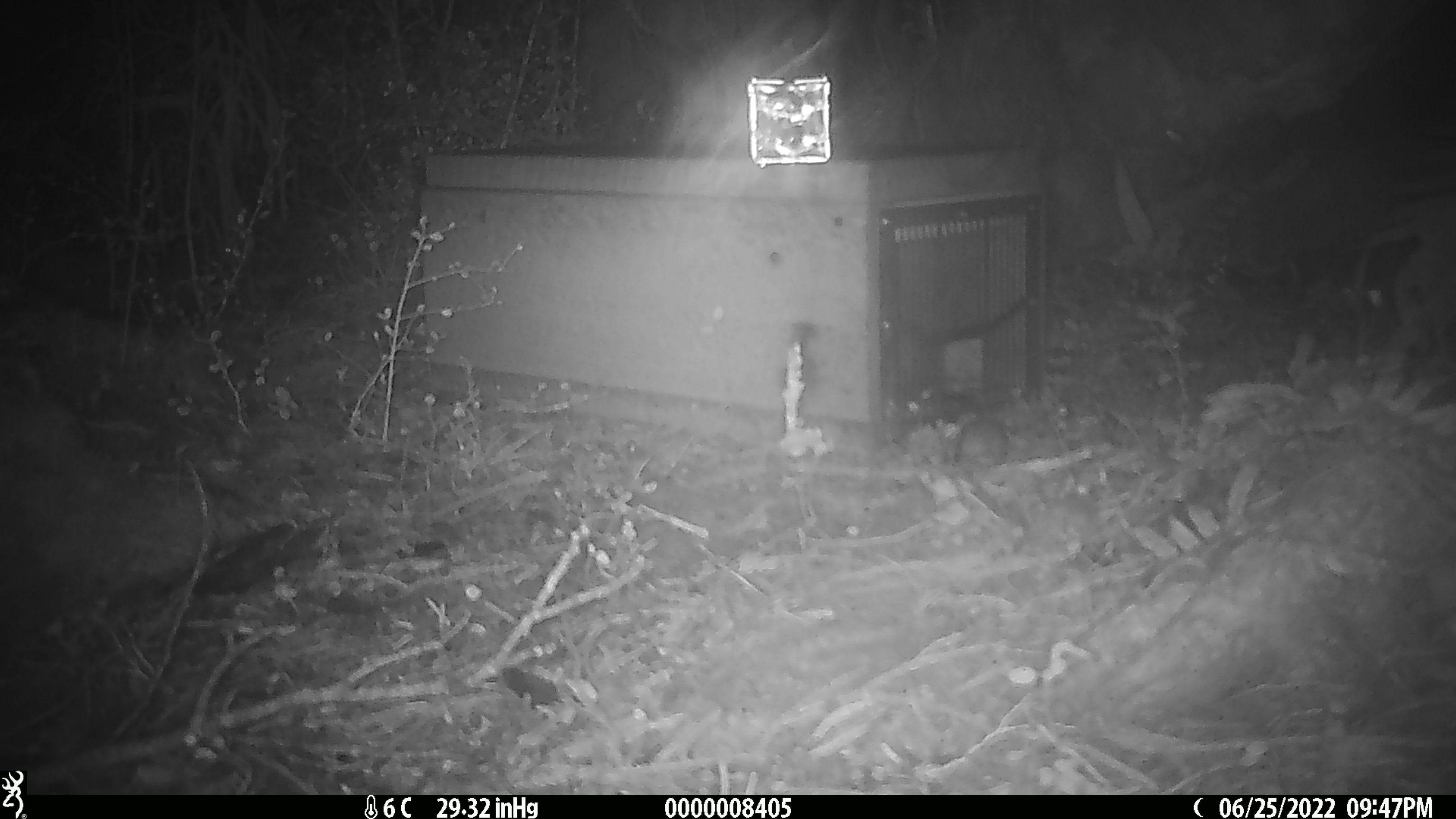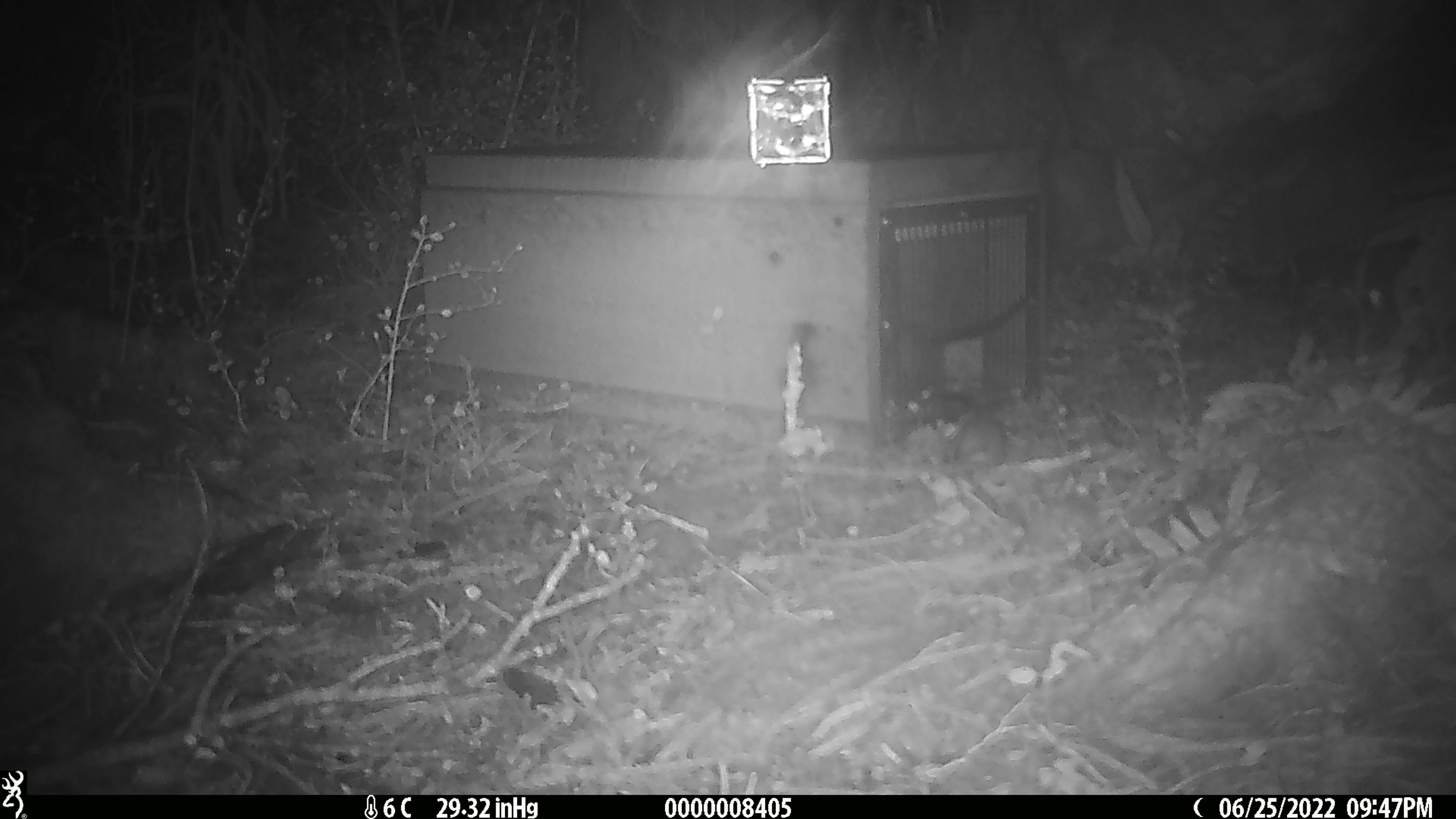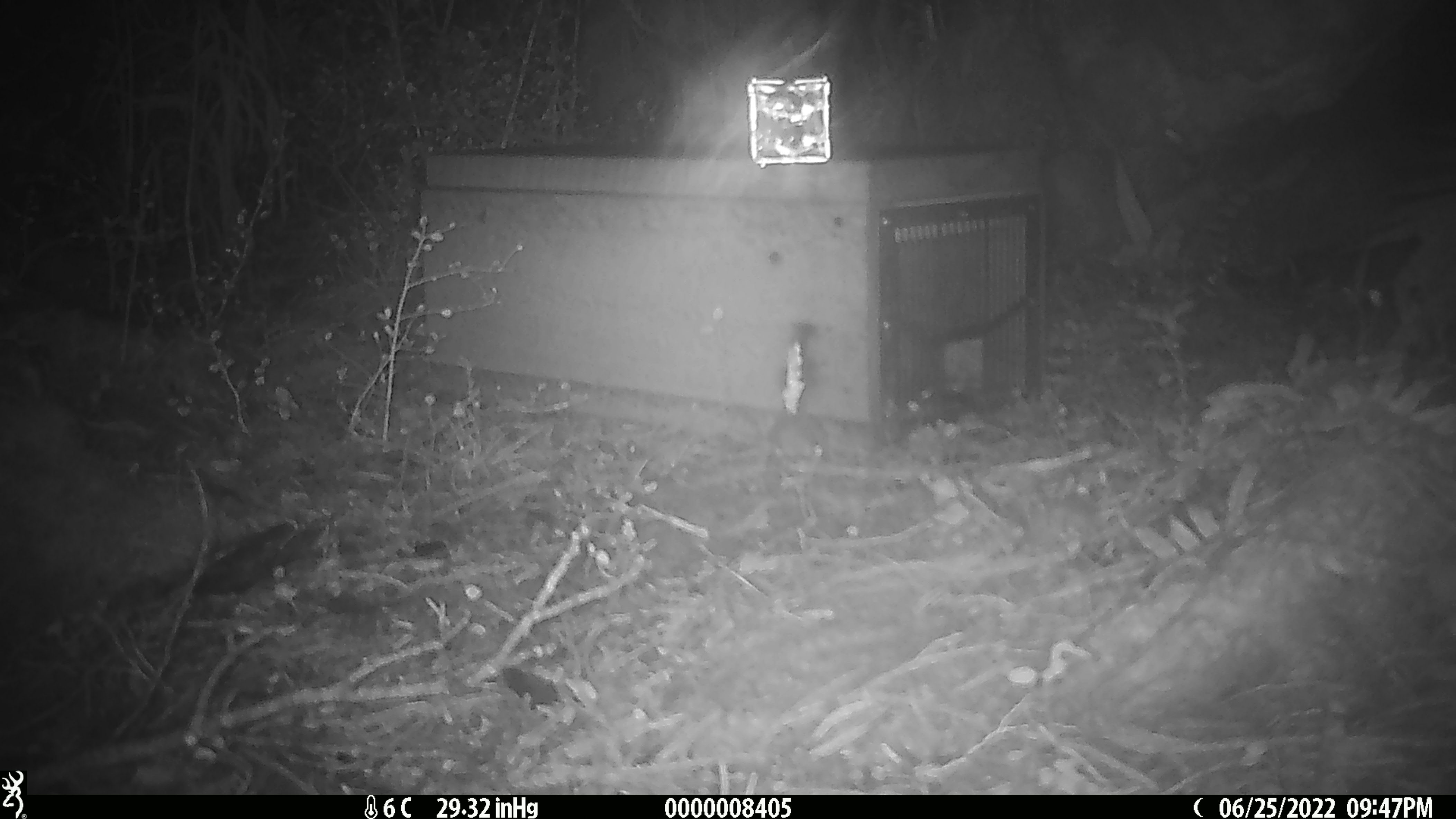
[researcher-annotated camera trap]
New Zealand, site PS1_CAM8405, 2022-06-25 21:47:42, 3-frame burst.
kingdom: Animalia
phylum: Chordata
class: Mammalia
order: Rodentia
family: Muridae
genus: Mus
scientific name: Mus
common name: mouse